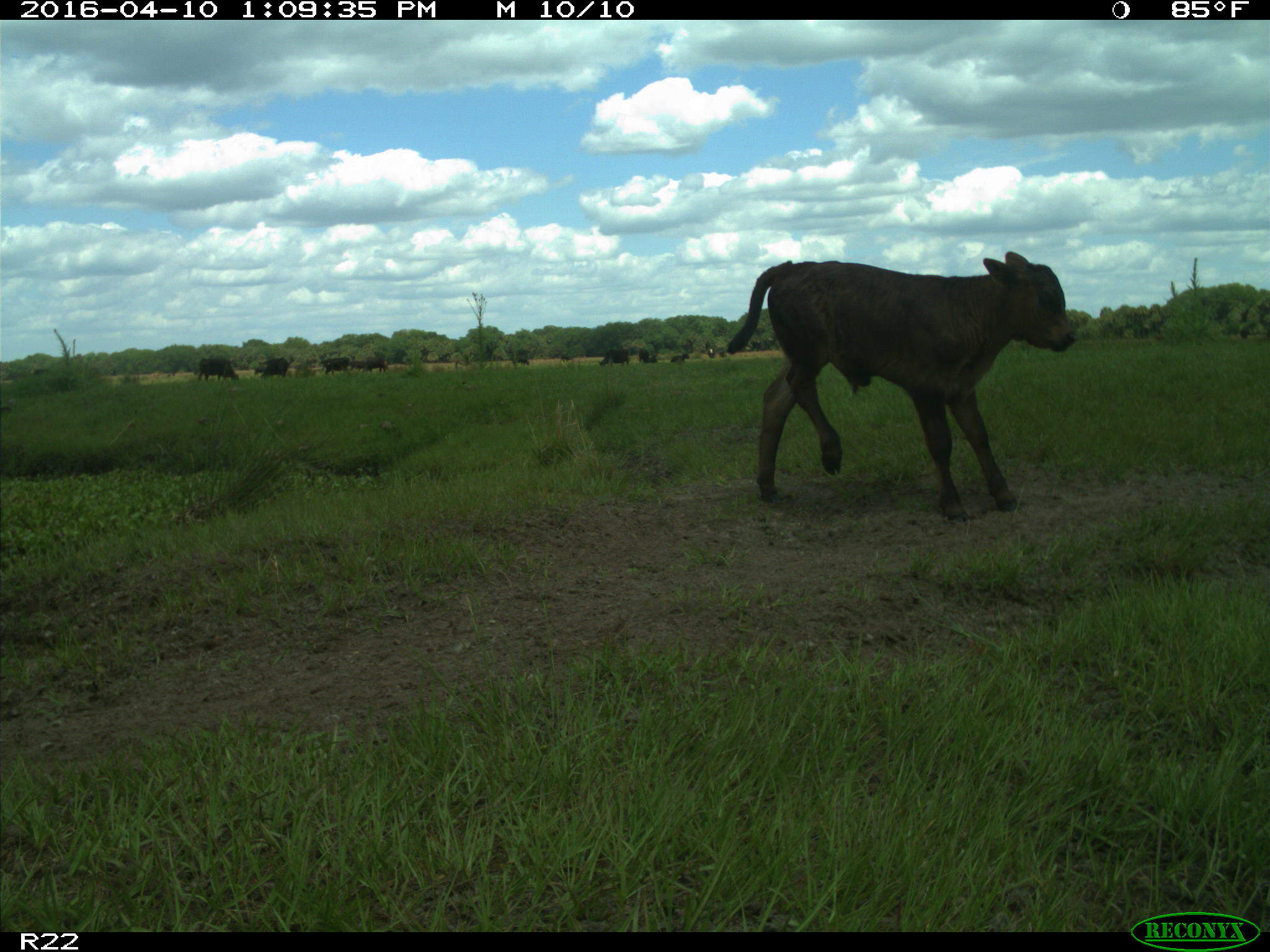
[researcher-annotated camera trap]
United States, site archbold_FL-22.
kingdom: Animalia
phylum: Chordata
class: Mammalia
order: Artiodactyla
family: Bovidae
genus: Bos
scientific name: Bos taurus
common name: domestic cow